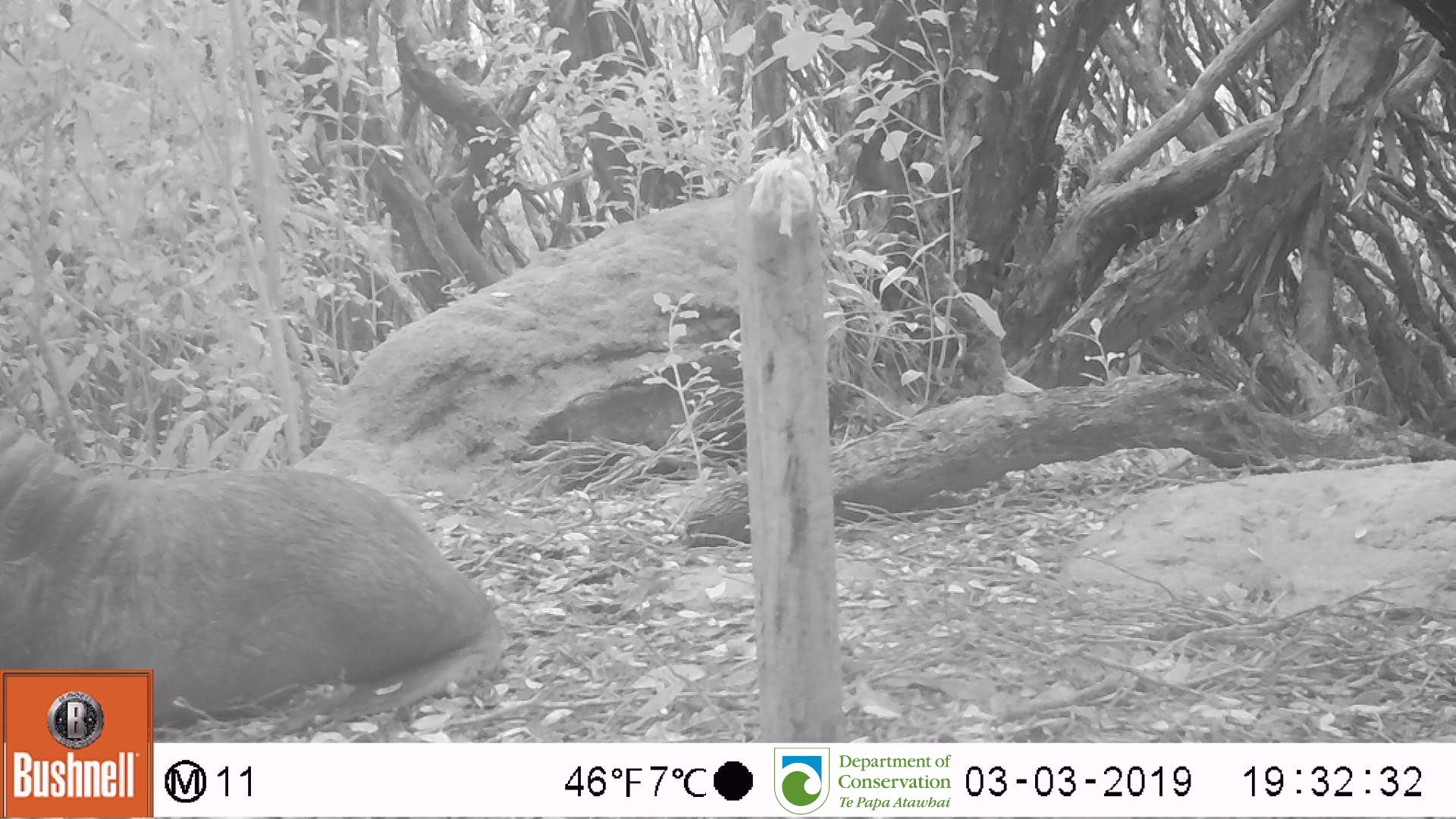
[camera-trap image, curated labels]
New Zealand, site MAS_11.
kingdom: Animalia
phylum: Chordata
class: Mammalia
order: Carnivora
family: Otariidae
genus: Phocarctos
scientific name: Phocarctos hookeri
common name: new zealand sea lion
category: sealion